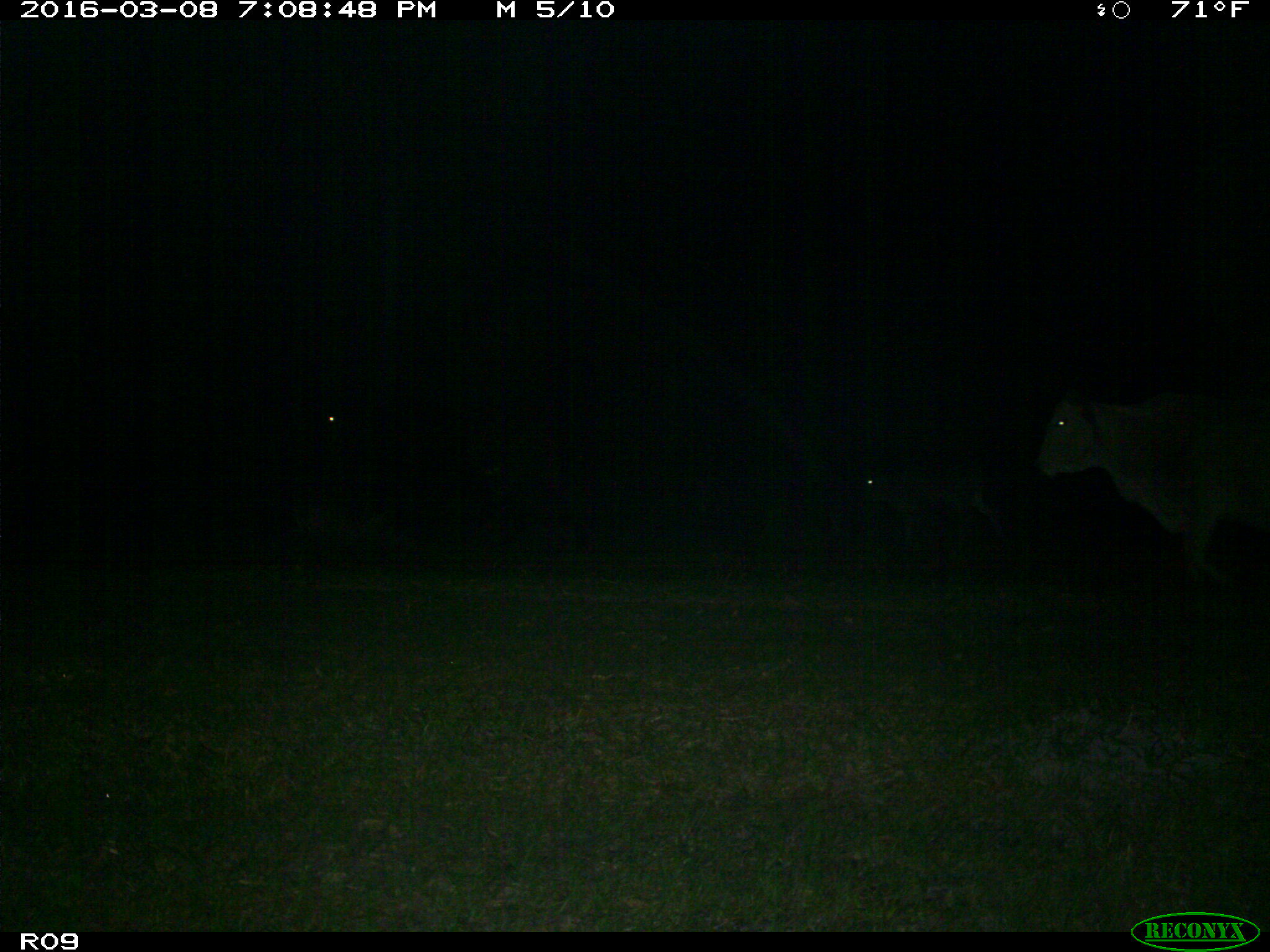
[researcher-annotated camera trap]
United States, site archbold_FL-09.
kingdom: Animalia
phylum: Chordata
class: Mammalia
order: Artiodactyla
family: Bovidae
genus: Bos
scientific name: Bos taurus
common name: domestic cow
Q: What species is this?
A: Bos taurus (domestic cow).